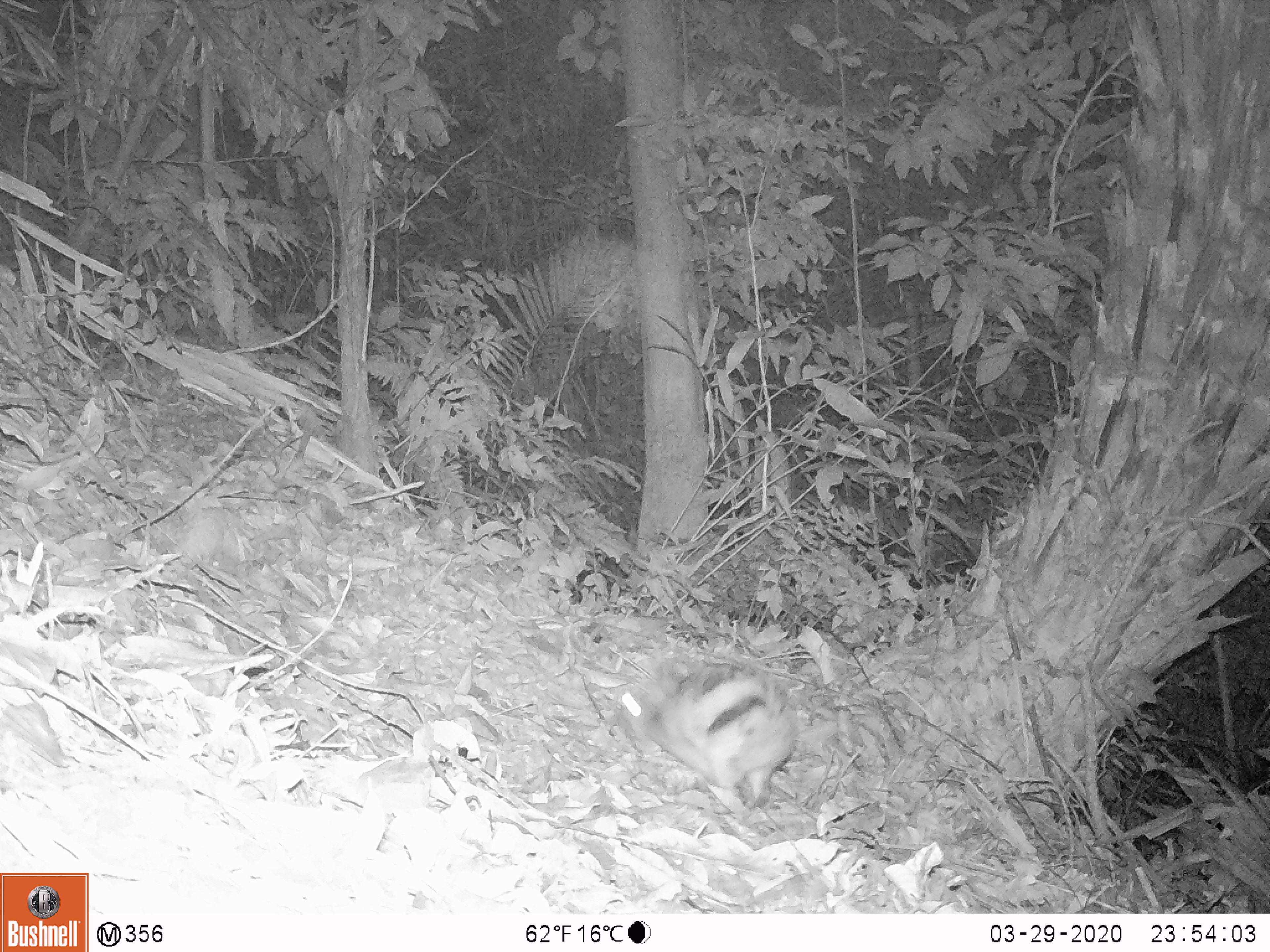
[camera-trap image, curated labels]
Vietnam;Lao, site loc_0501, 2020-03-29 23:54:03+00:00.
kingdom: Animalia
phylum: Chordata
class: Mammalia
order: Lagomorpha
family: Leporidae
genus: Nesolagus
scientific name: Nesolagus timminsi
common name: annamite striped rabbit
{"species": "annamite striped rabbit (Nesolagus timminsi)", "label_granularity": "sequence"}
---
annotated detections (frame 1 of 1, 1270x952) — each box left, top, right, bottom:
annamite striped rabbit: 620, 652, 798, 811